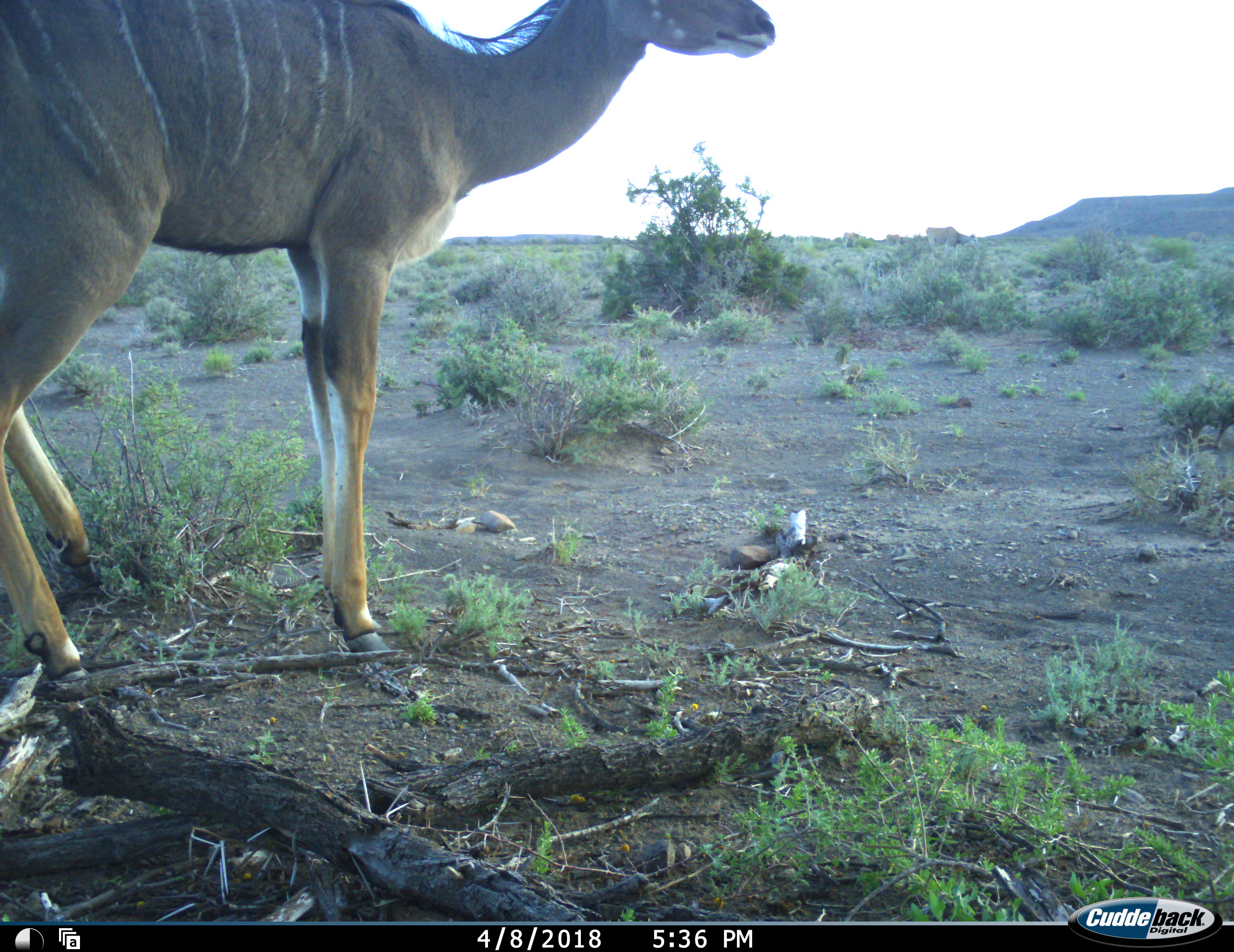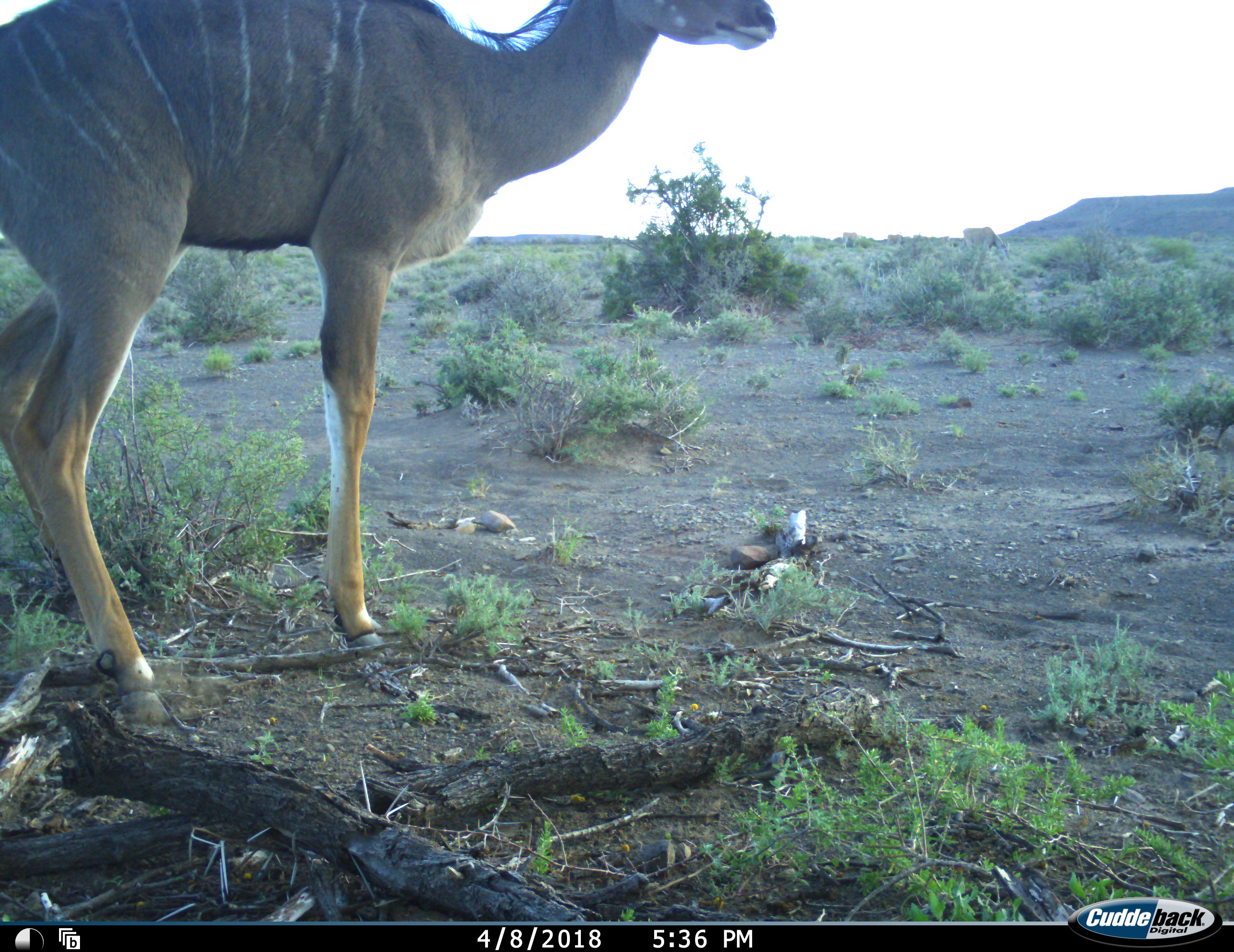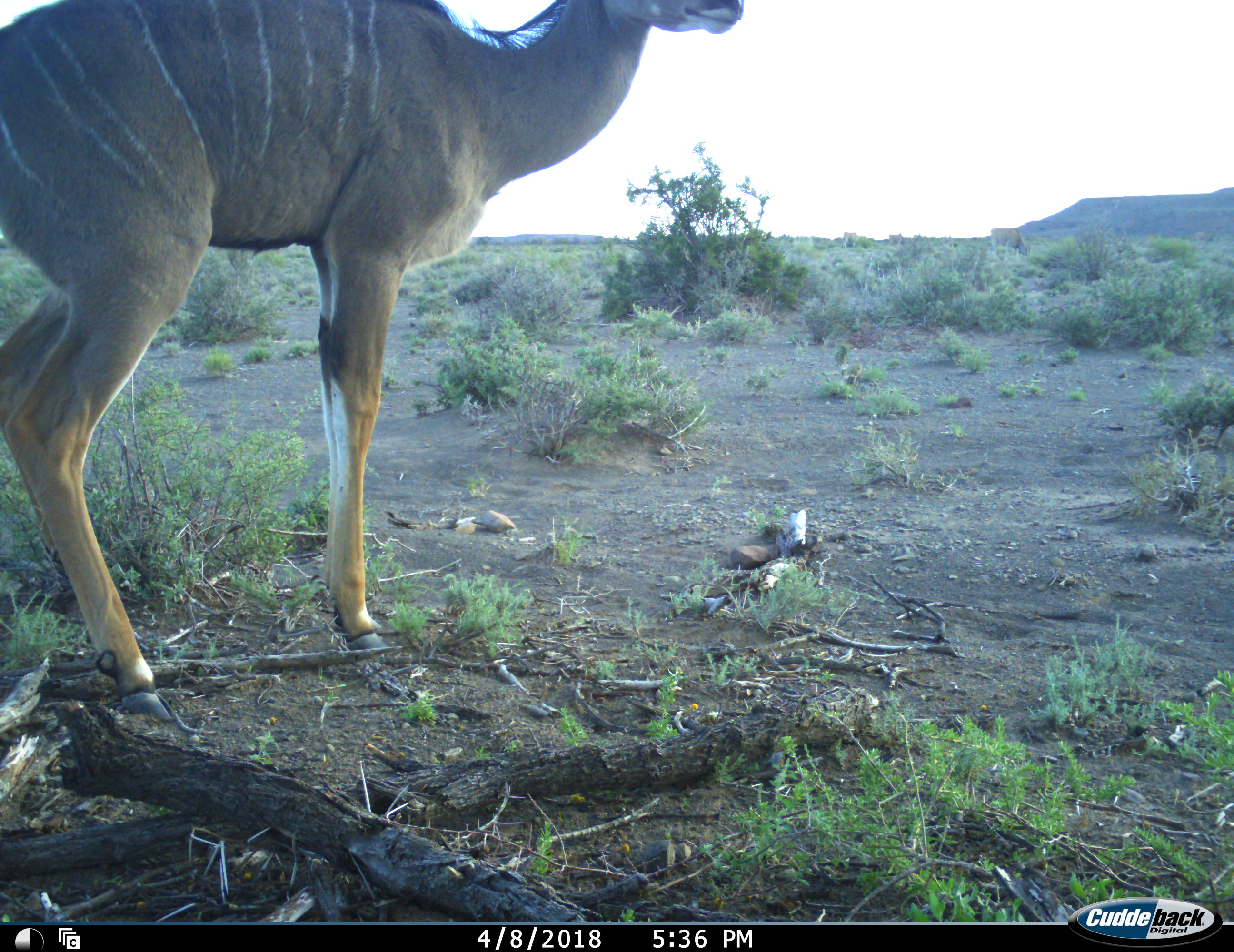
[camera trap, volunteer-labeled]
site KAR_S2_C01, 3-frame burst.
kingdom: Animalia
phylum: Chordata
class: Mammalia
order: Artiodactyla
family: Bovidae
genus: Tragelaphus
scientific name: Tragelaphus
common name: kudu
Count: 1.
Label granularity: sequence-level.